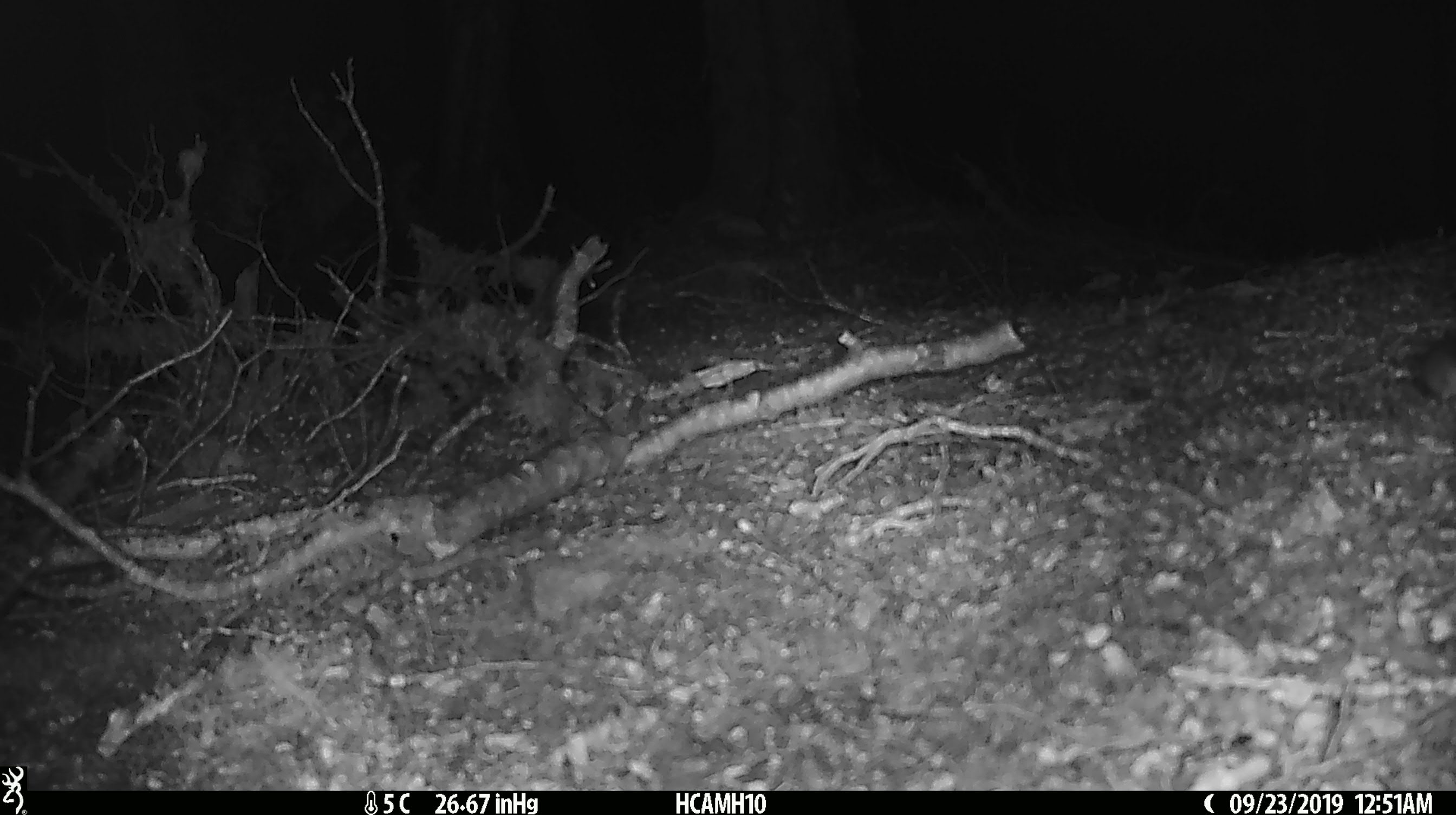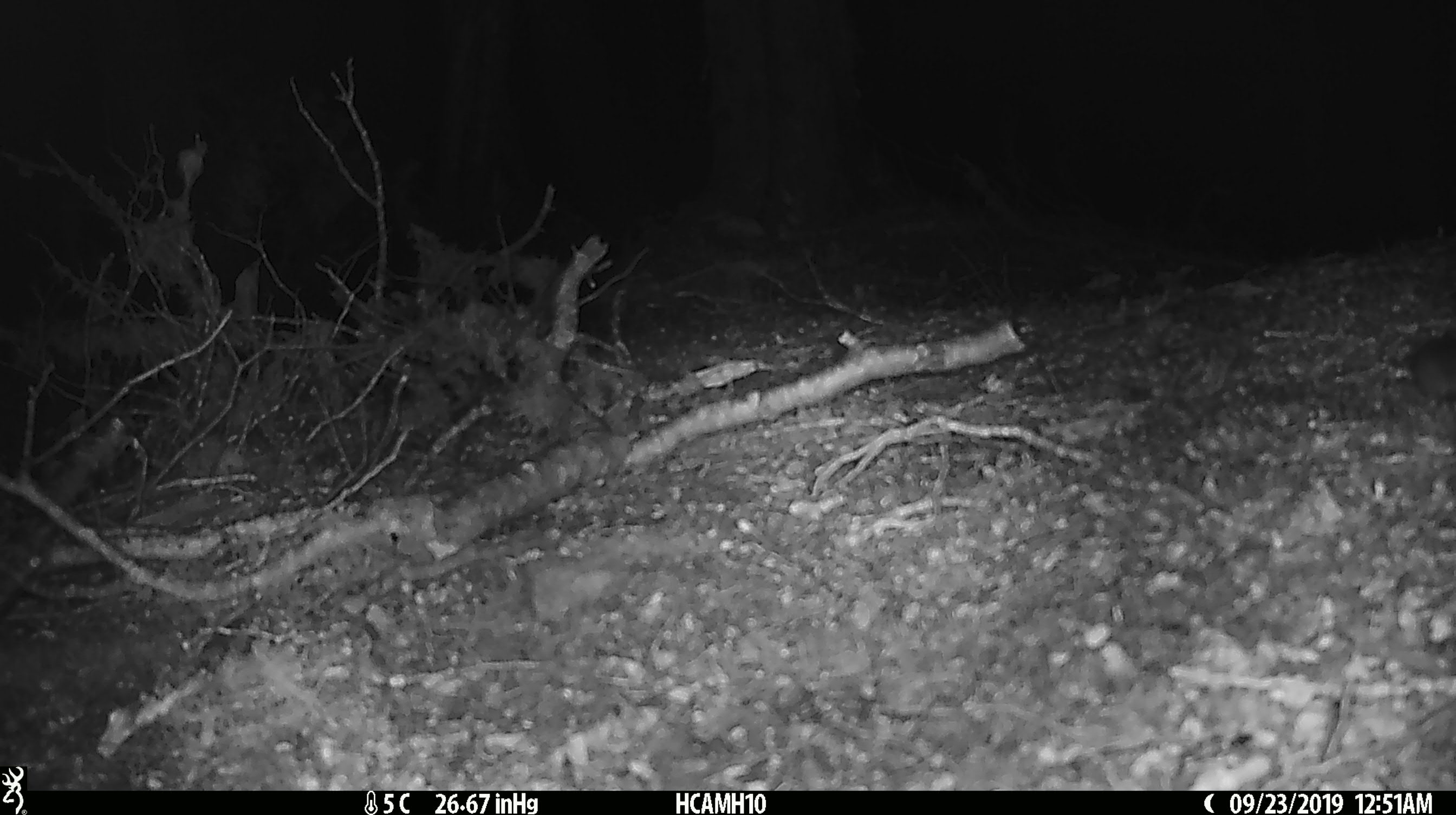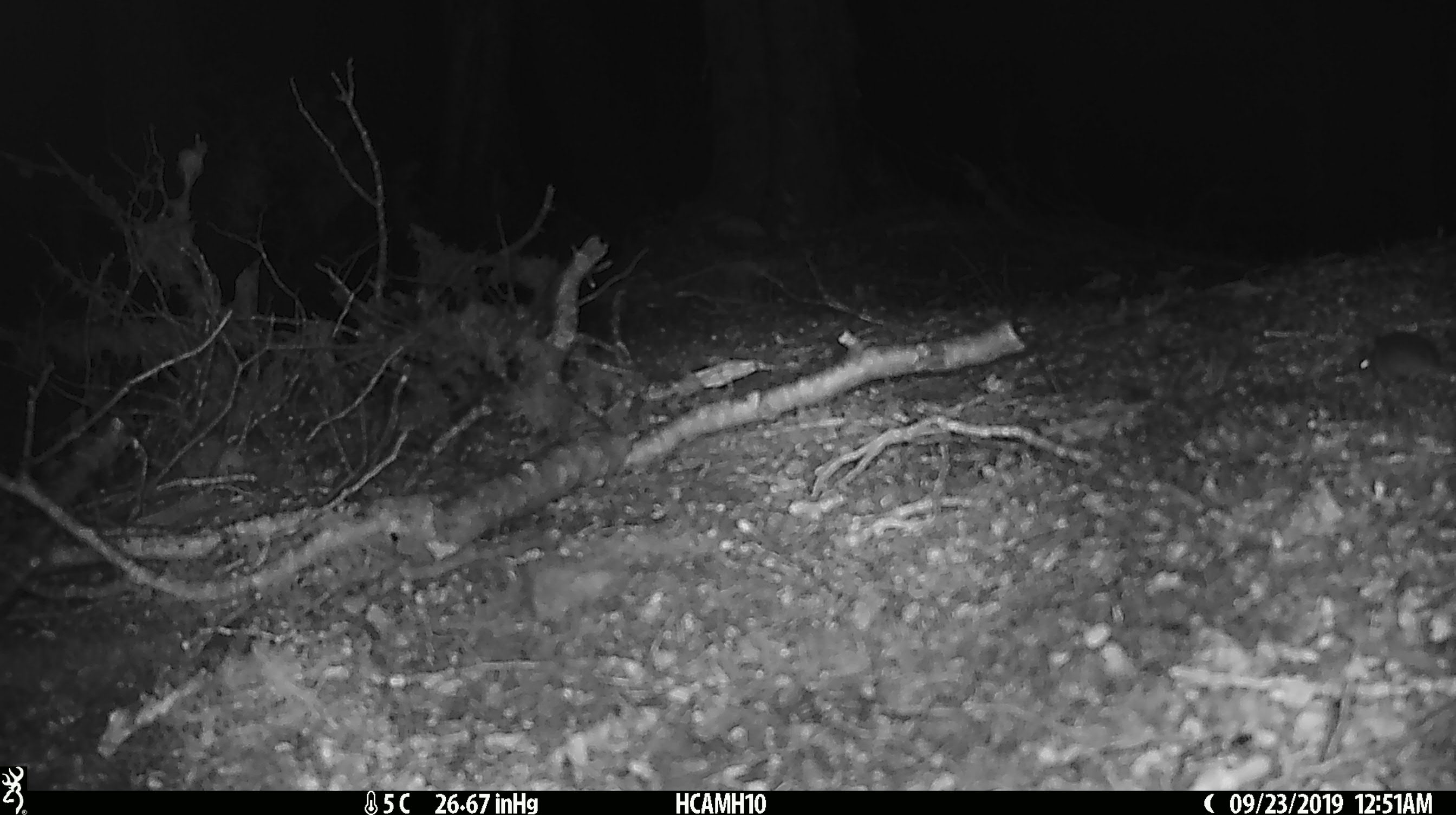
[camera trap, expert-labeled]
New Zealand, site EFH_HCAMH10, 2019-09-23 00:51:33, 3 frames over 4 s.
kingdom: Animalia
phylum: Chordata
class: Mammalia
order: Rodentia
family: Muridae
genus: Mus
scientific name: Mus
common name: mouse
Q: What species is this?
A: Mouse (Mus).